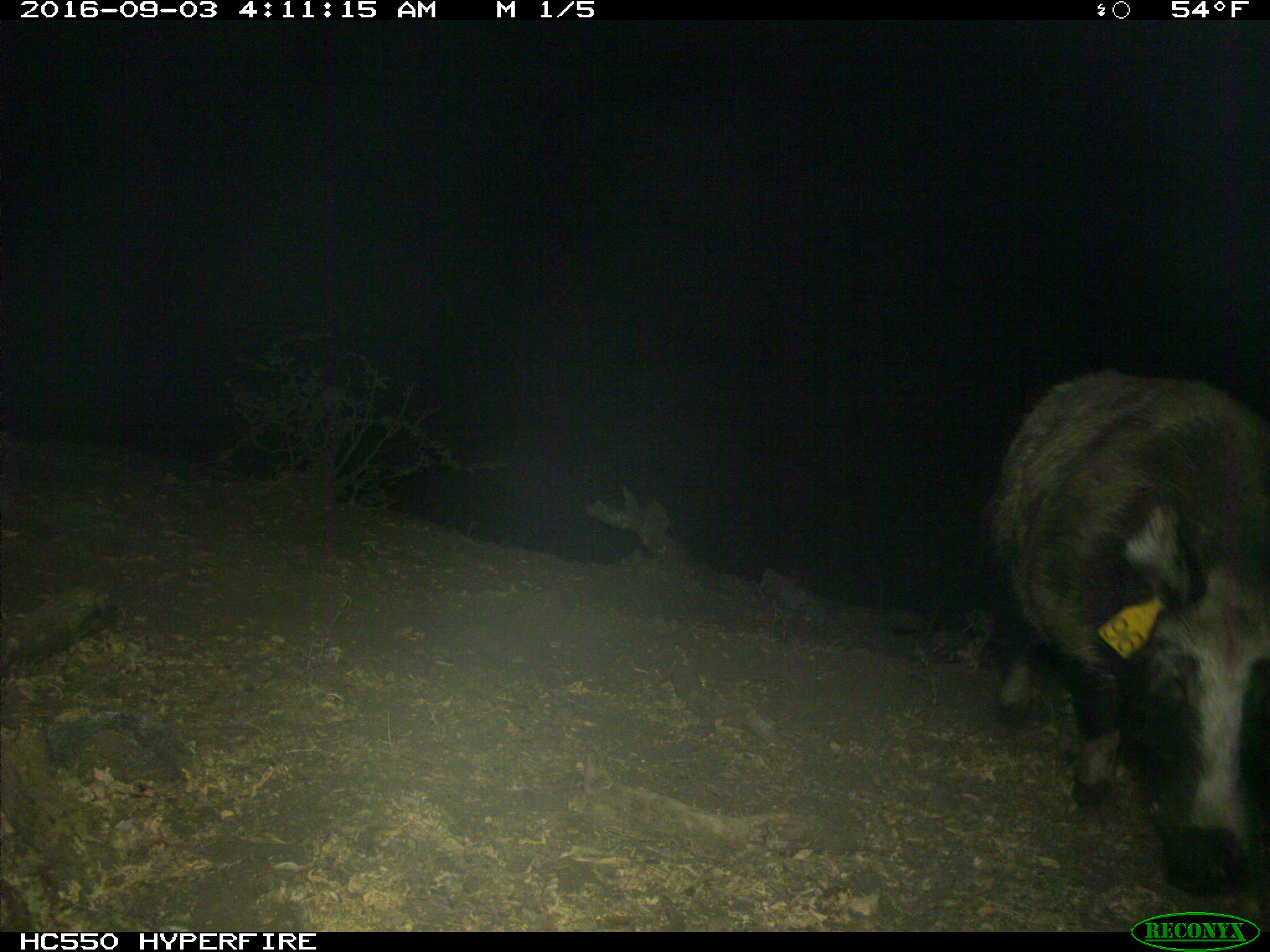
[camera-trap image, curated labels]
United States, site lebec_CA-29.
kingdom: Animalia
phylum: Chordata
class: Mammalia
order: Artiodactyla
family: Suidae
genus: Sus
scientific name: Sus scrofa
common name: wild boar